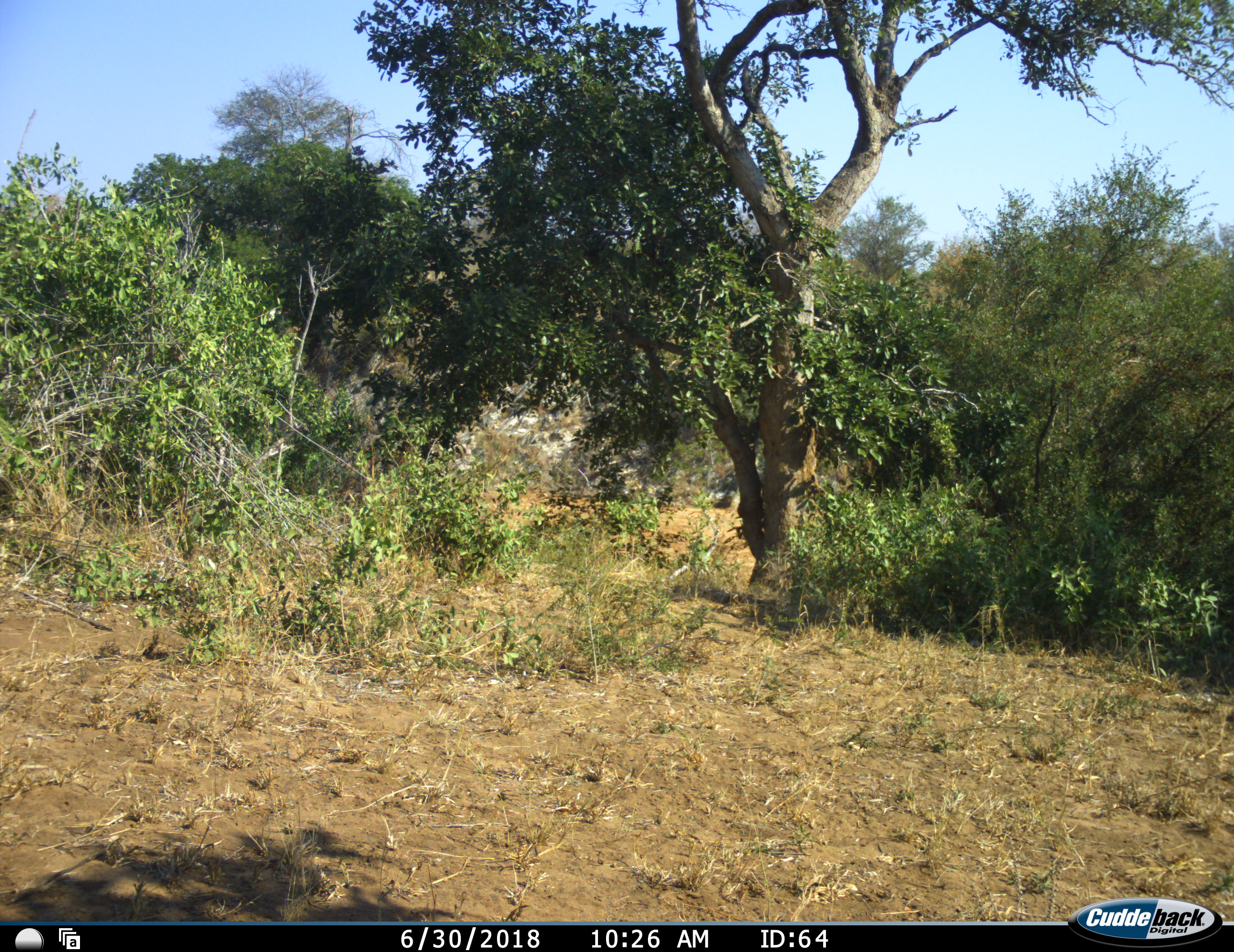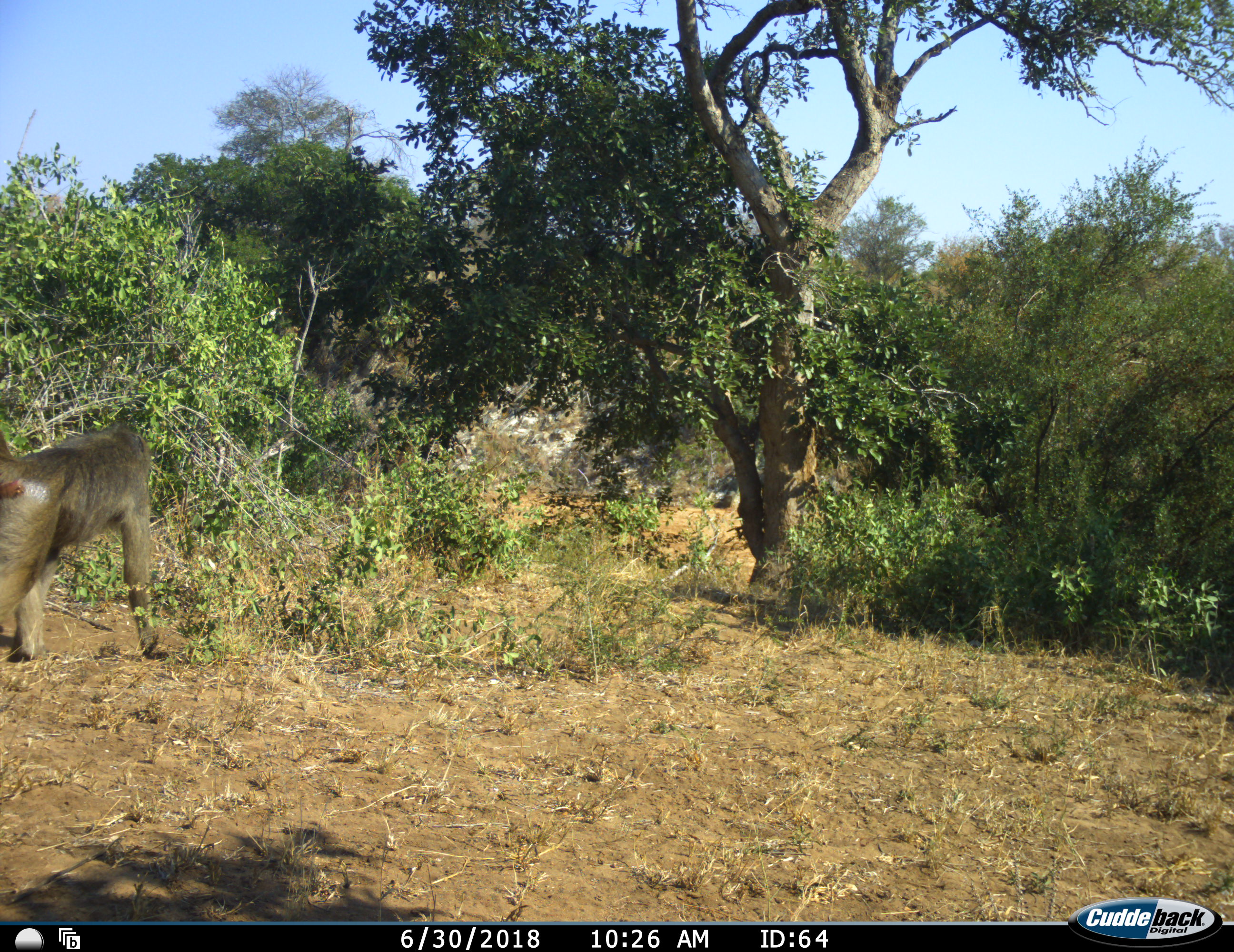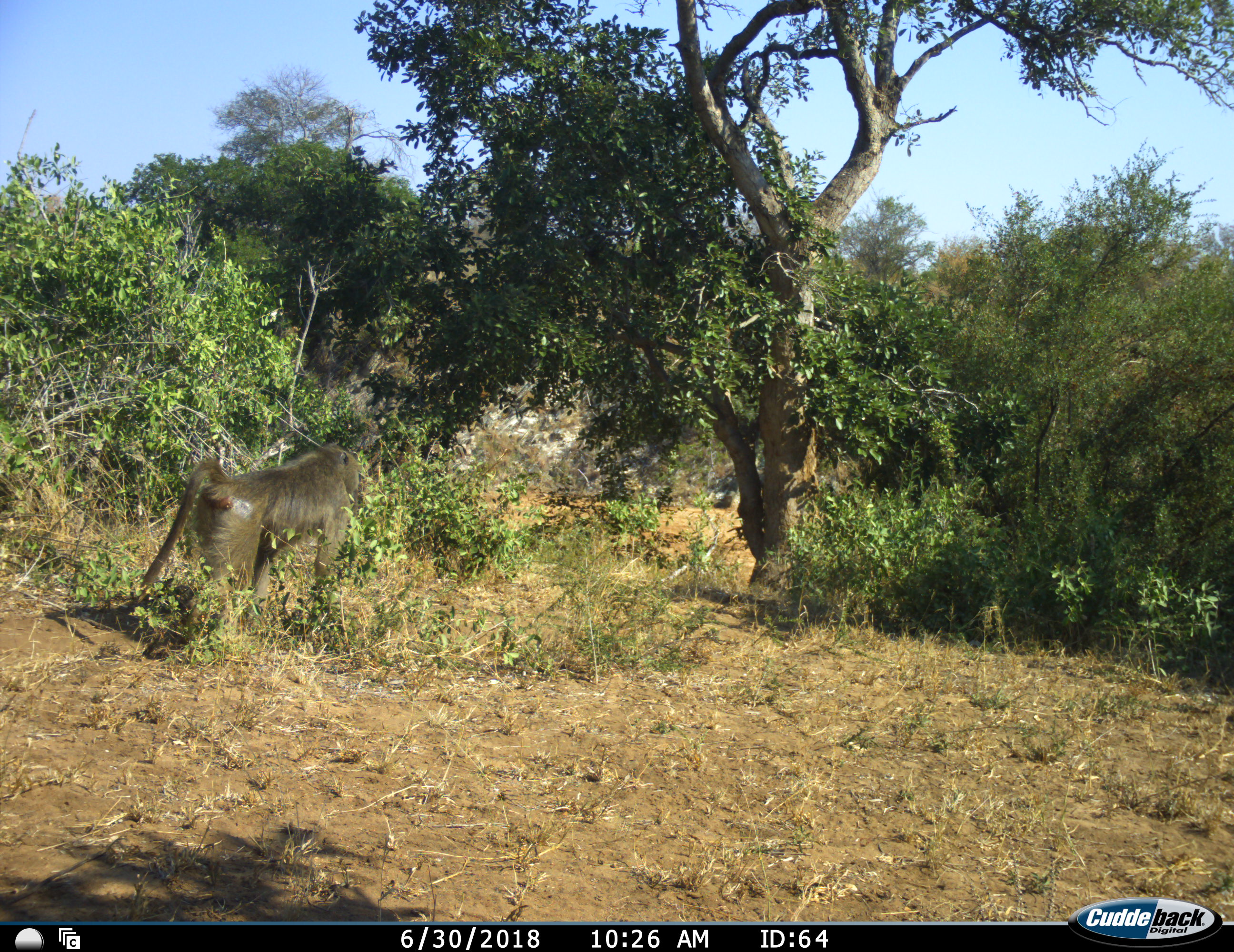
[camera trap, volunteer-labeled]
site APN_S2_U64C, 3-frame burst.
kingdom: Animalia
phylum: Chordata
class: Mammalia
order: Primates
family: Cercopithecidae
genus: Papio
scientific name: Papio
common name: baboon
Baboon (Papio), count 1. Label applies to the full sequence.